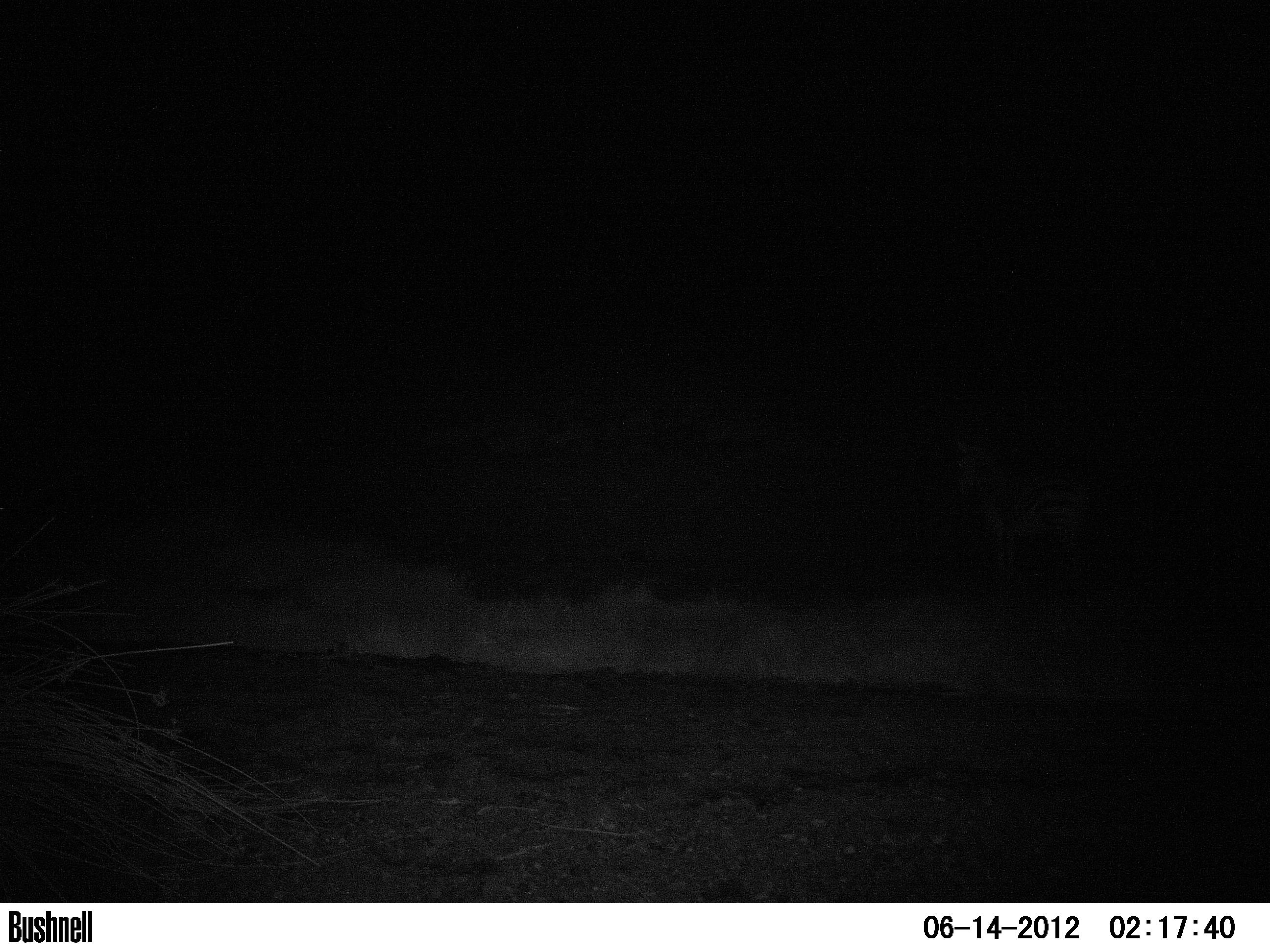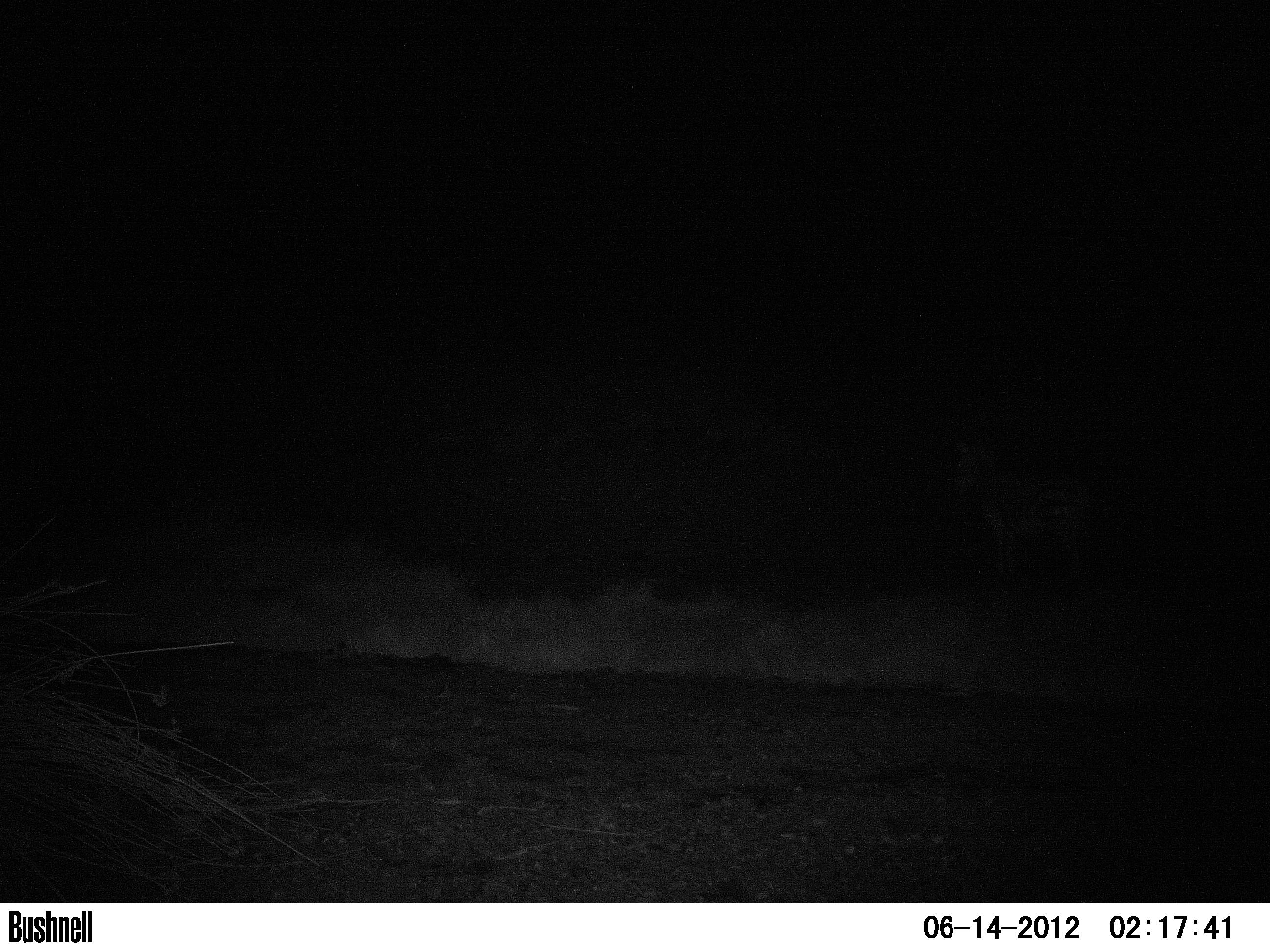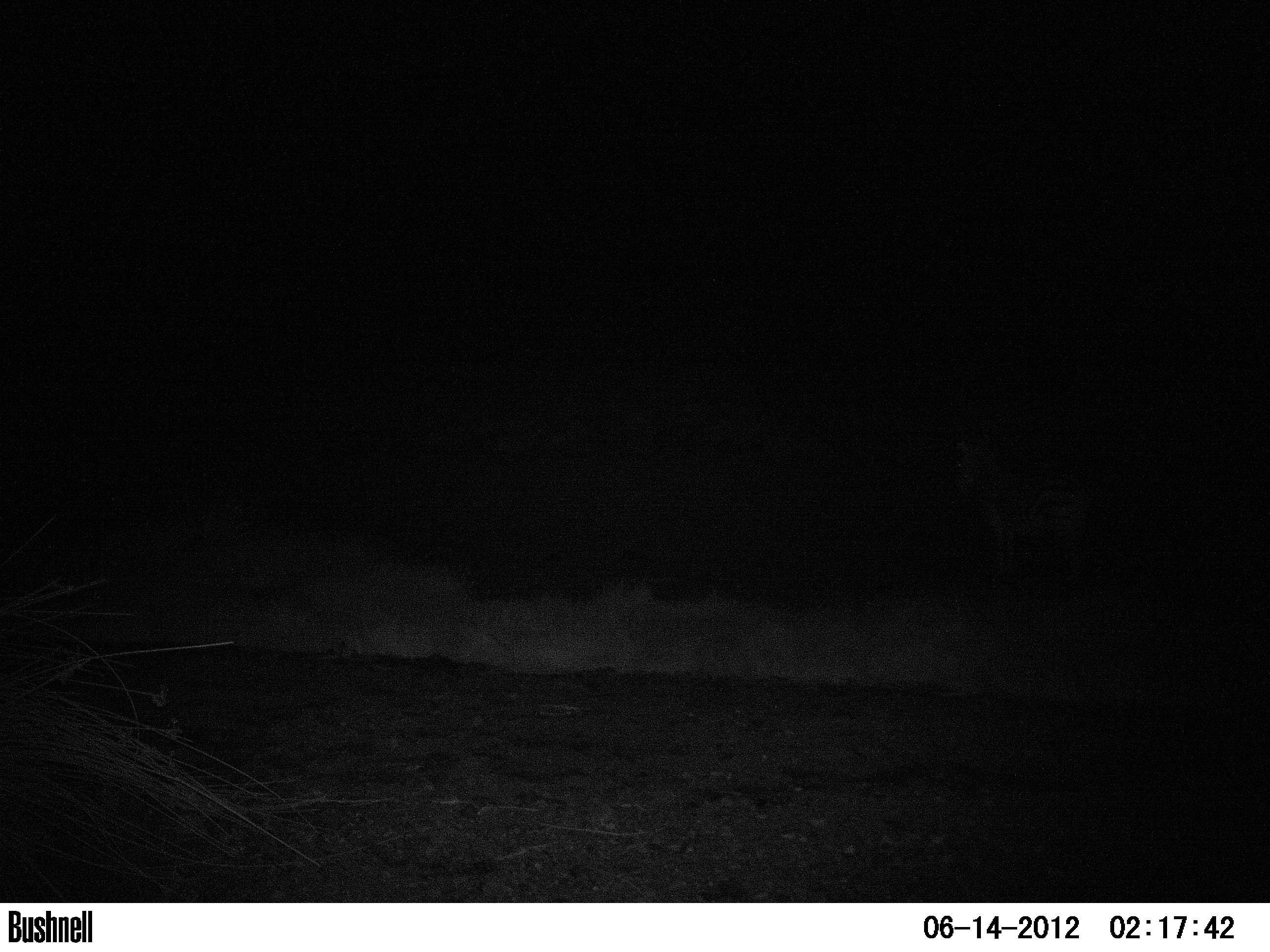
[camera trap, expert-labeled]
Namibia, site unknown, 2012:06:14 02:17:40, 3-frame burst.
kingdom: Animalia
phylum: Chordata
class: Mammalia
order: Perissodactyla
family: Equidae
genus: Equus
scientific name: Equus zebra hartmannae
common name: hartmann's mountain zebra